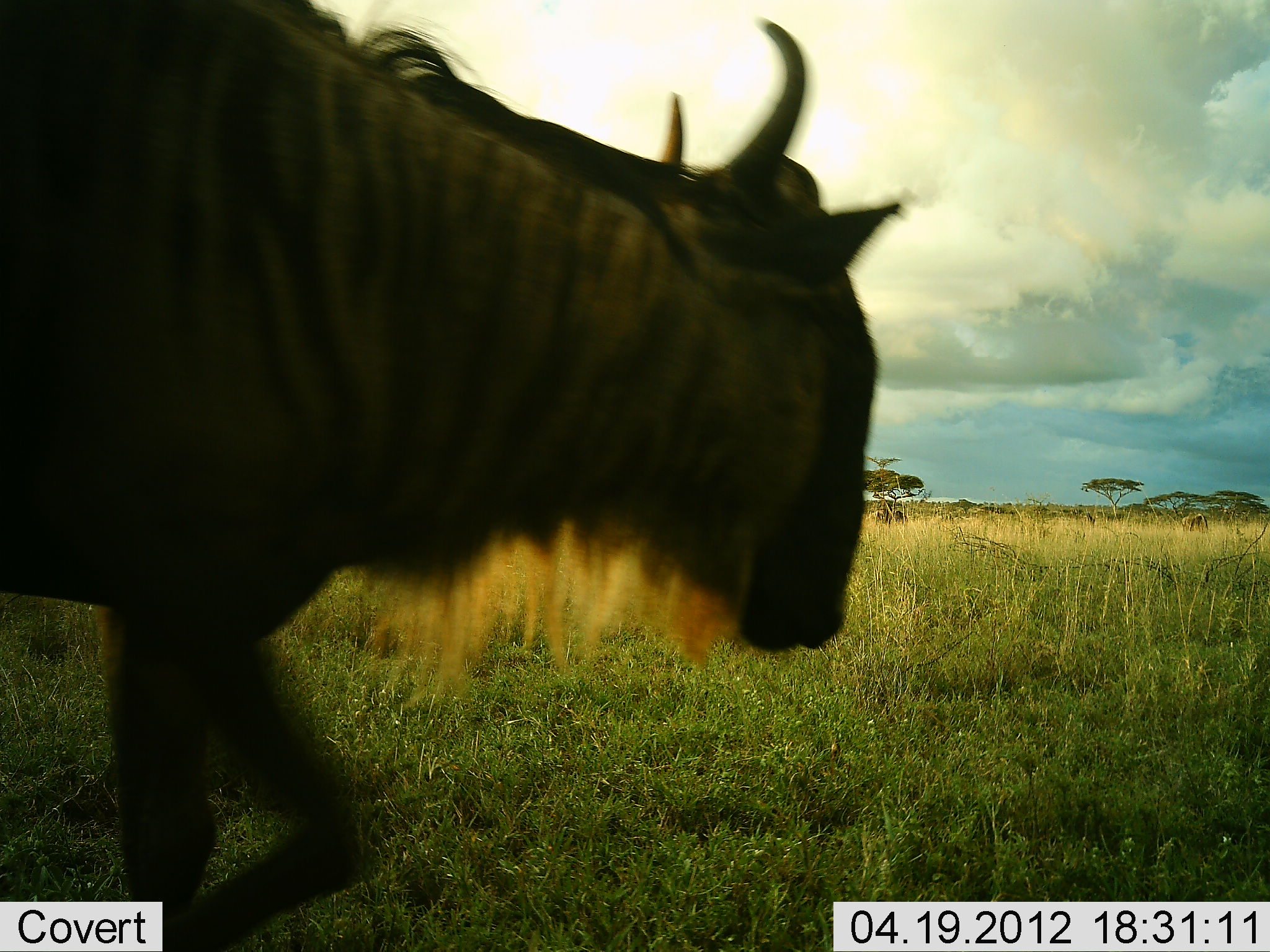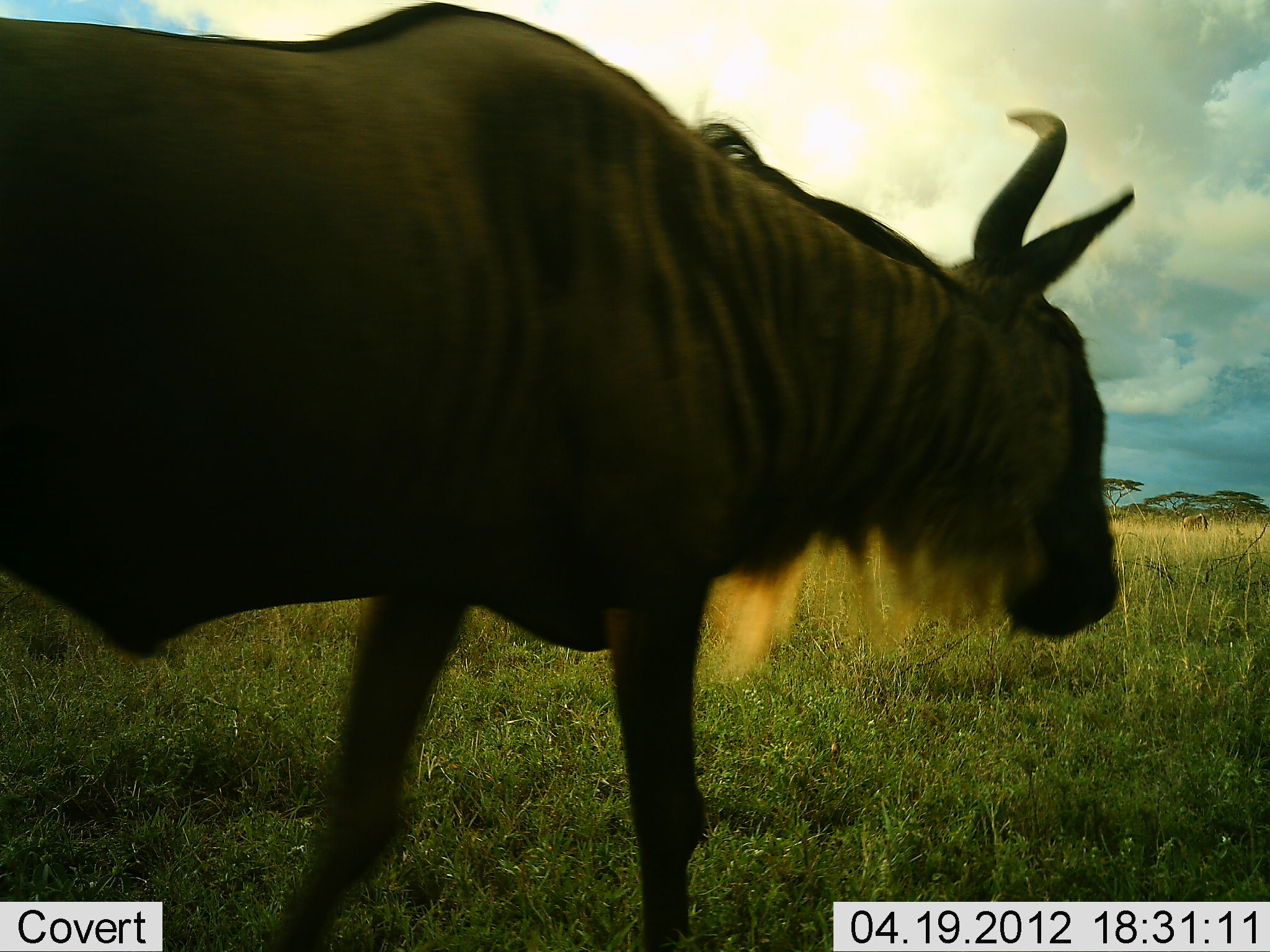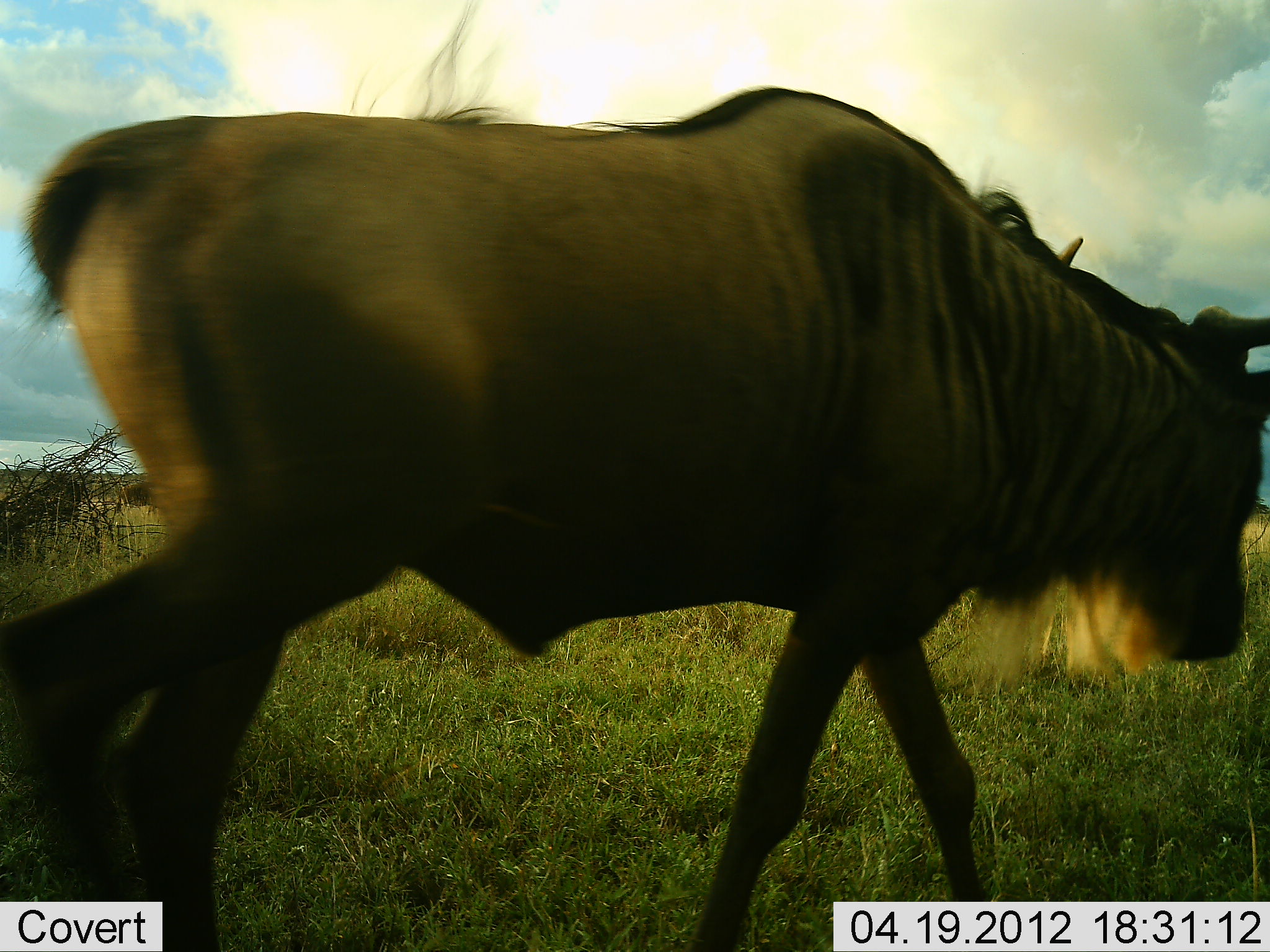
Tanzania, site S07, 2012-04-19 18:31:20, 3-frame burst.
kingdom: Animalia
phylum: Chordata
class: Mammalia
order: Artiodactyla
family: Bovidae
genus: Connochaetes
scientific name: Connochaetes taurinus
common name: blue wildebeest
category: wildebeest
Wildebeest (blue wildebeest) (Connochaetes taurinus), count 1. Behavior (volunteer vote fractions): standing 16%, resting 0%, moving 88%, interacting 0%. Young present (vote fraction): 0%. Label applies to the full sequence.